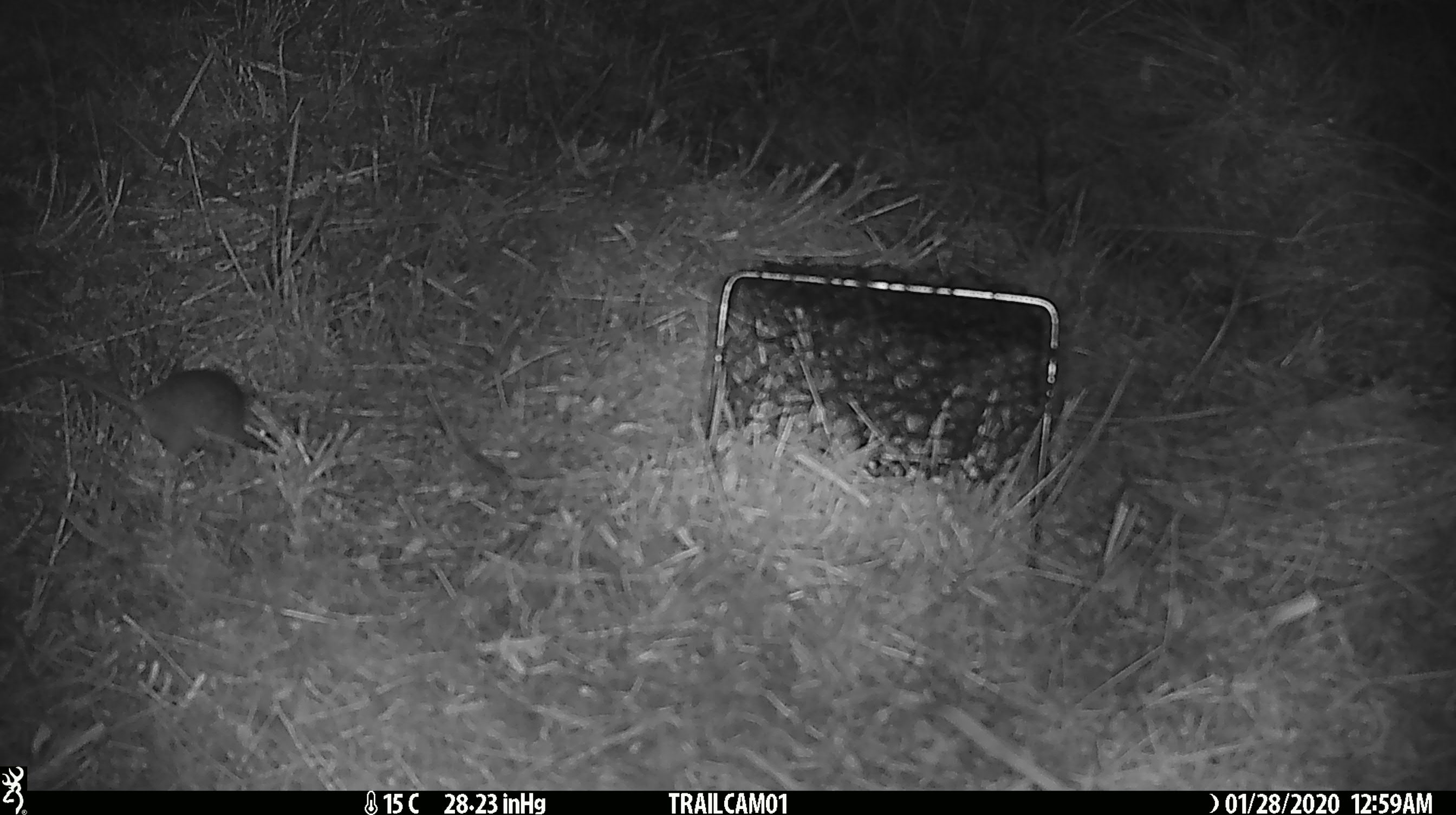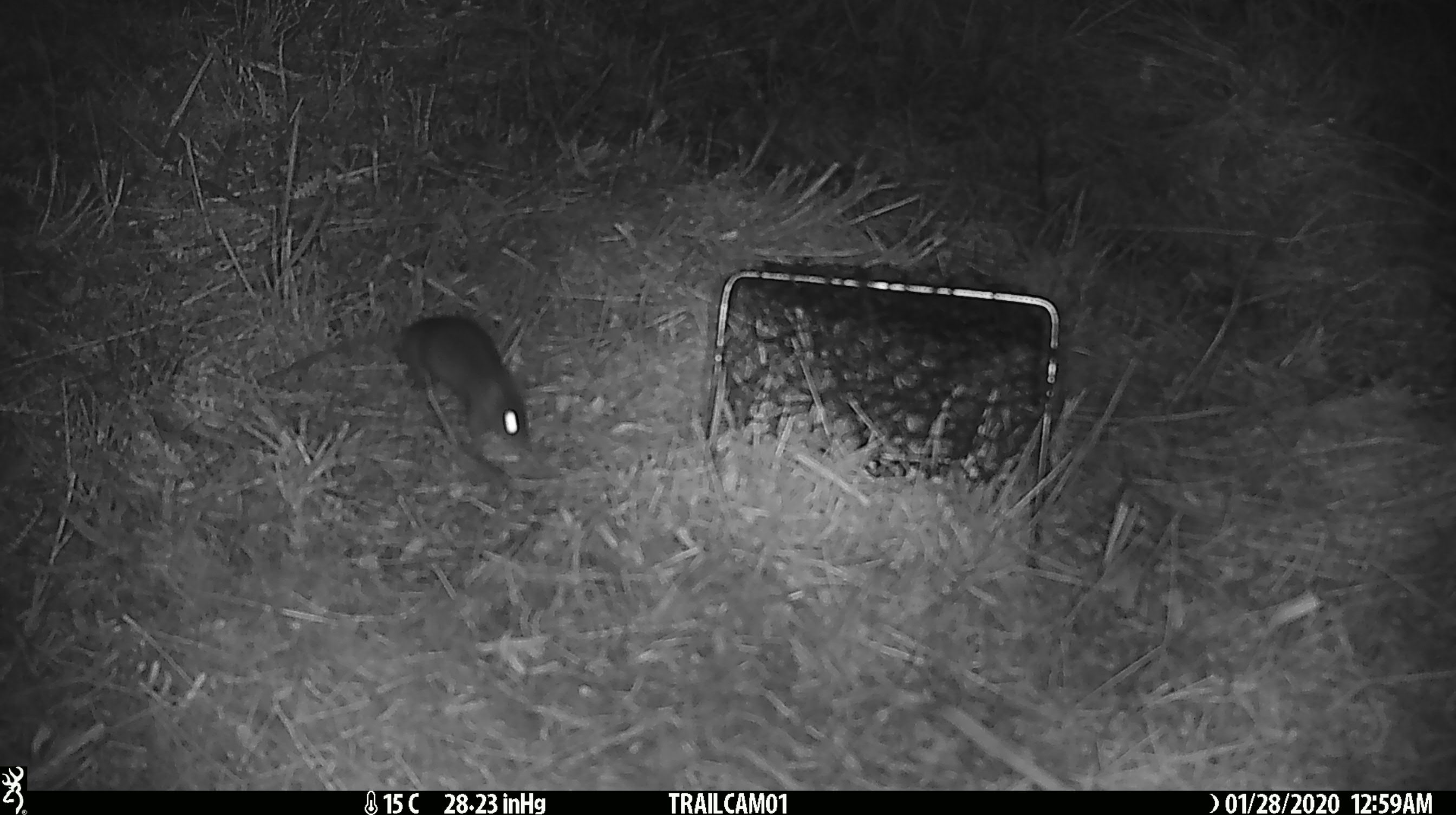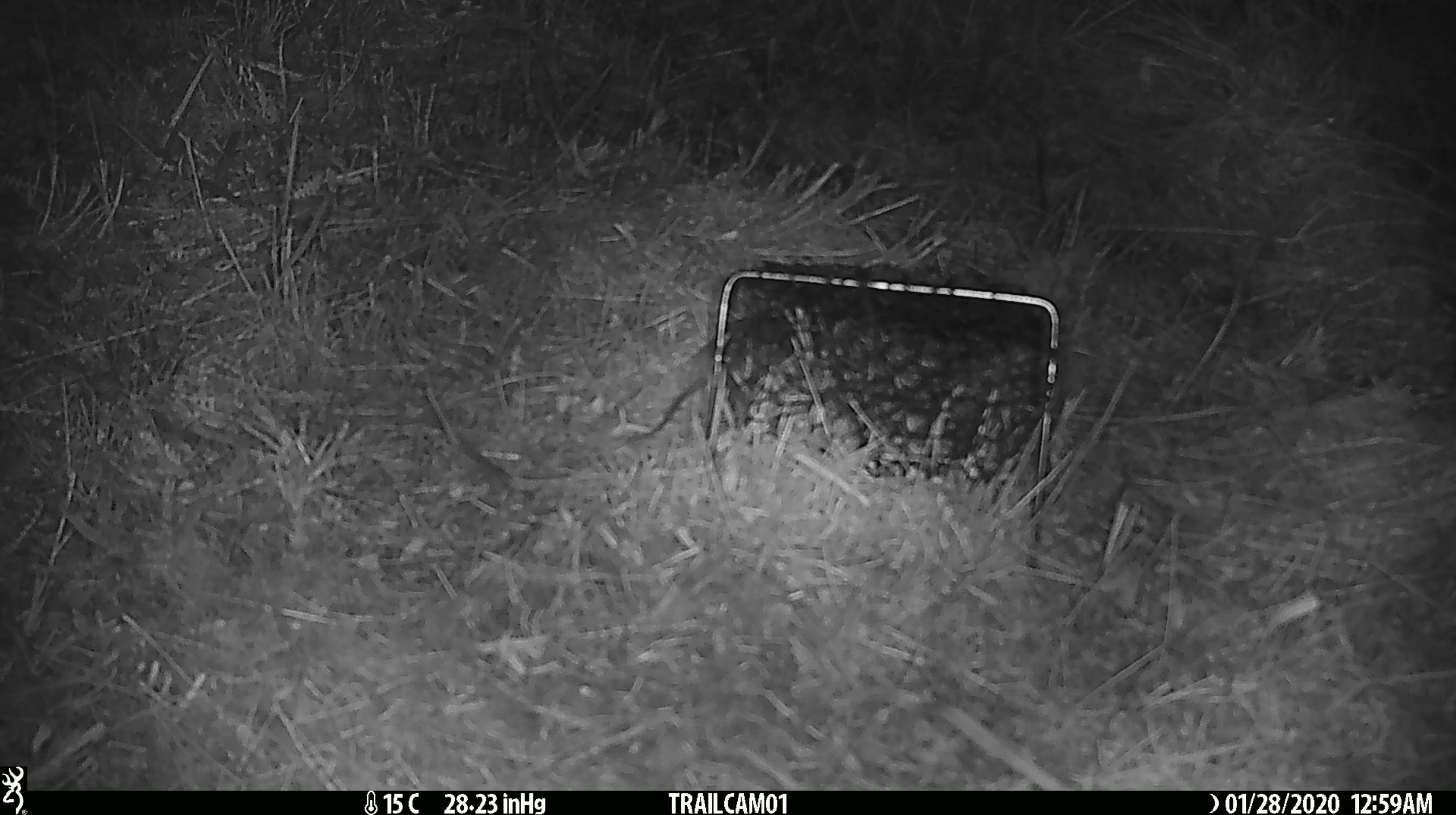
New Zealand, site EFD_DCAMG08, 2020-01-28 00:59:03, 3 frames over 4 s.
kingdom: Animalia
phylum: Chordata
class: Mammalia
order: Rodentia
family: Muridae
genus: Mus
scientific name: Mus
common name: mouse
Mouse (Mus).